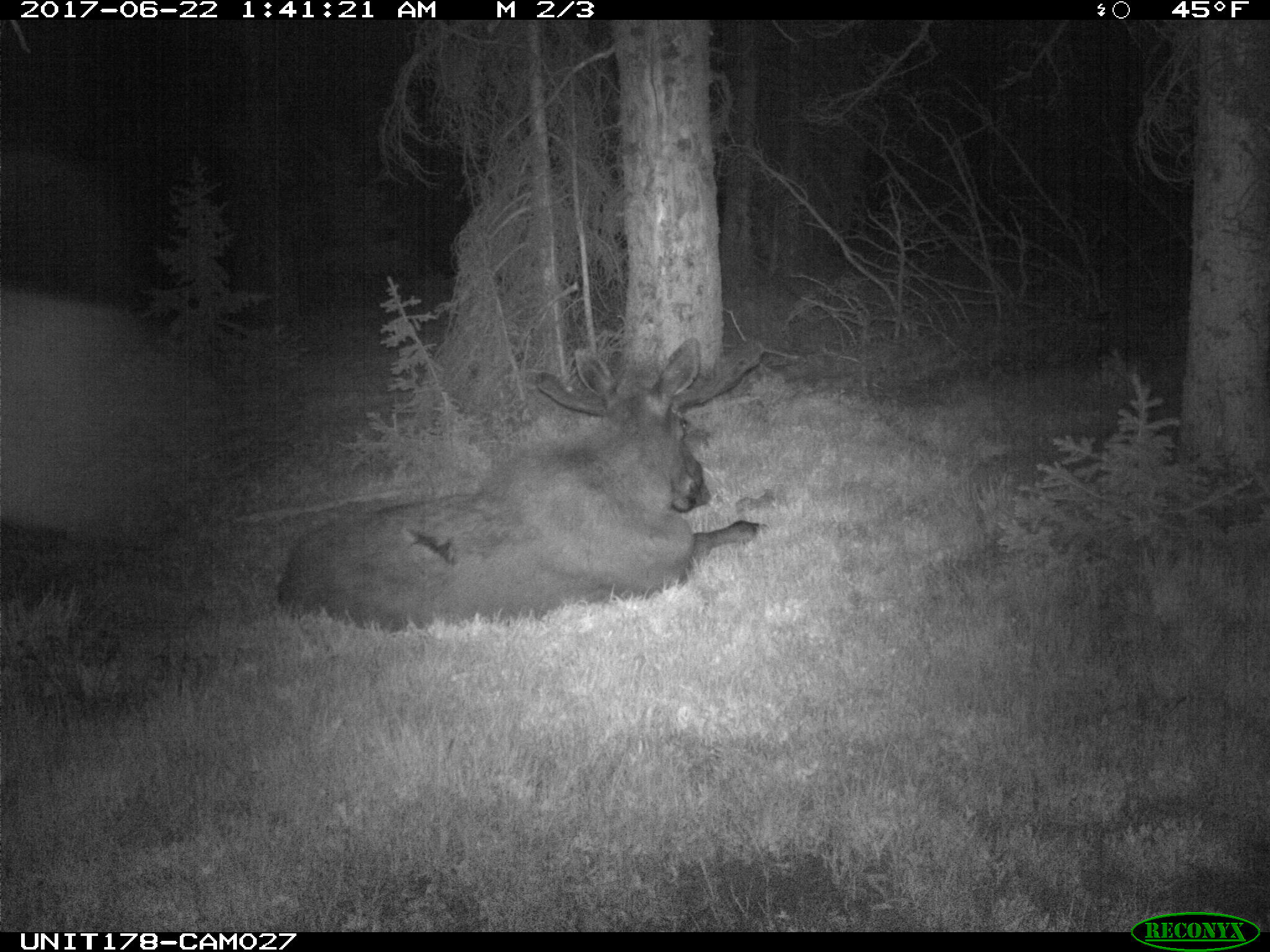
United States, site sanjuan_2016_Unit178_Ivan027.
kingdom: Animalia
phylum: Chordata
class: Mammalia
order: Artiodactyla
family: Cervidae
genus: Alces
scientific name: Alces alces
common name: moose